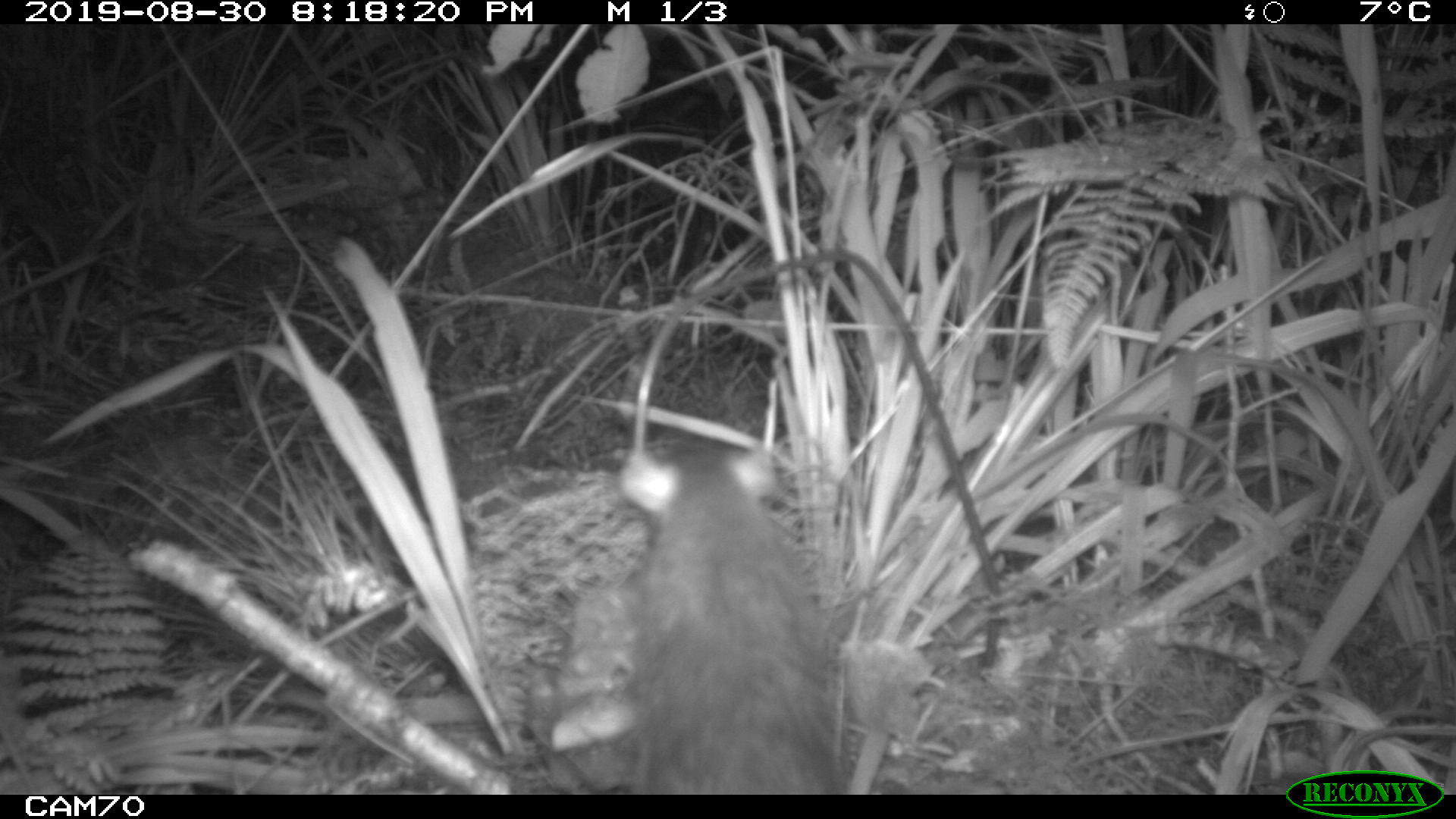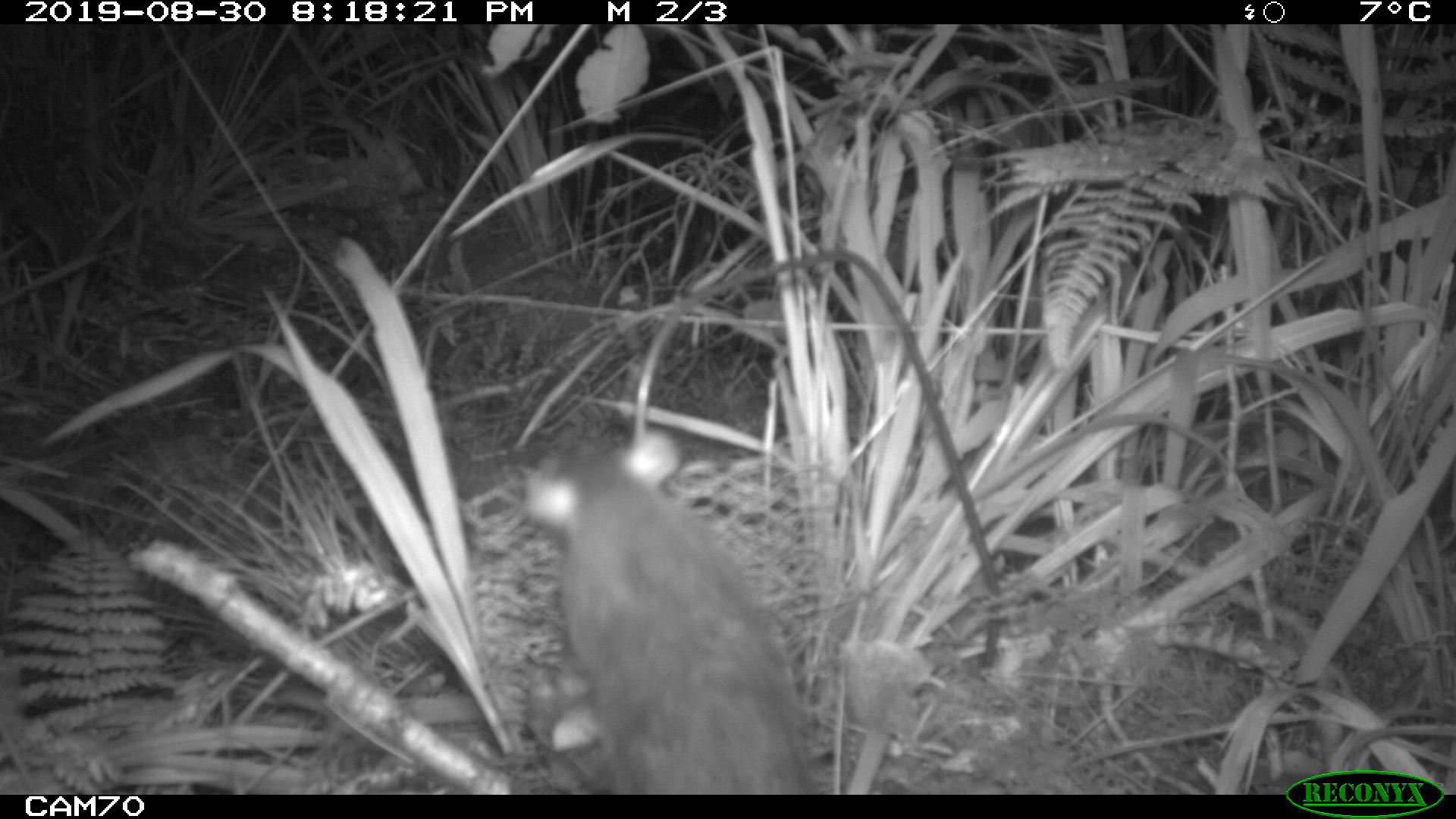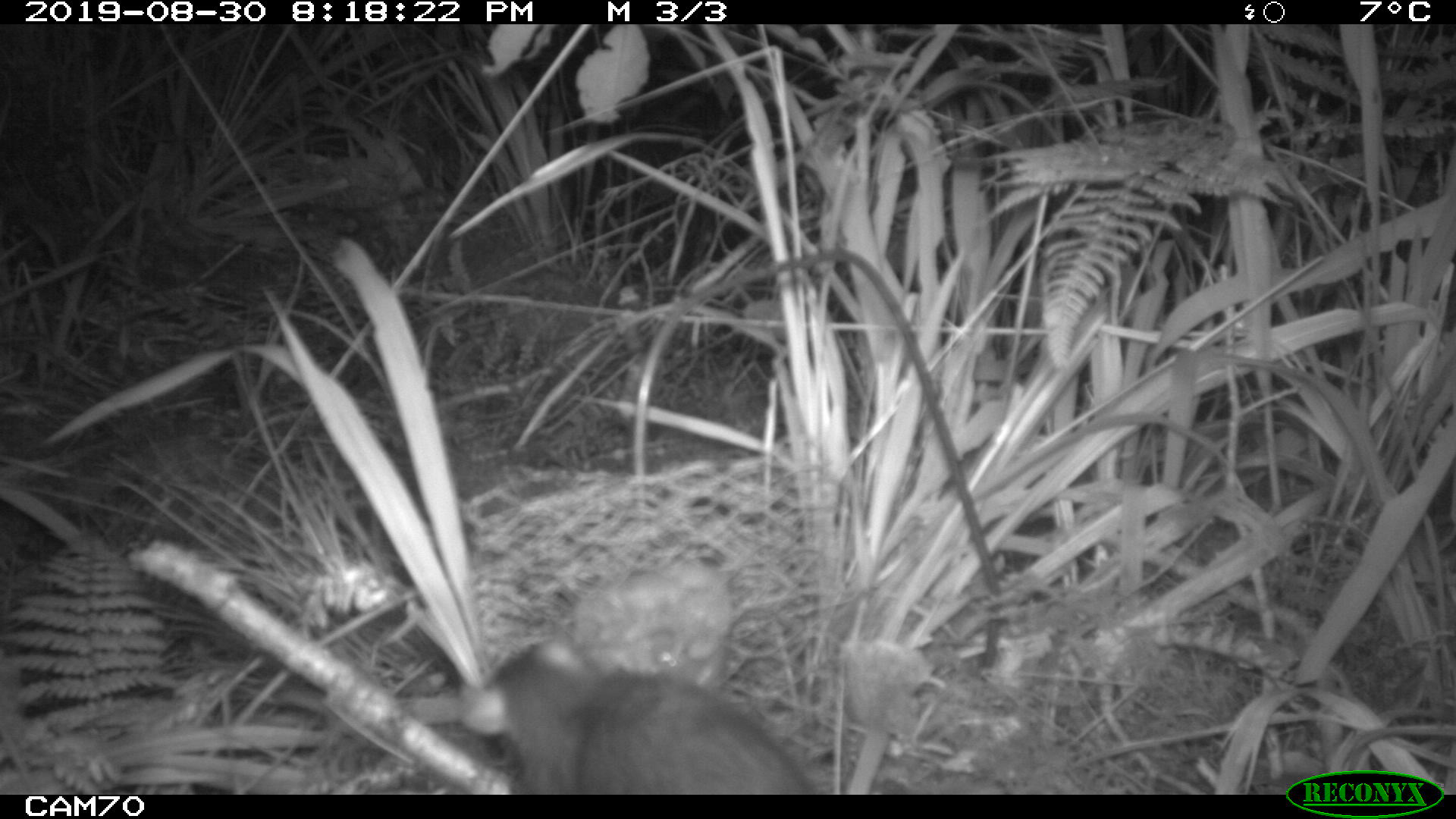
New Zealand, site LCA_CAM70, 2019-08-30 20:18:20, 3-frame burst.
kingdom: Animalia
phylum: Chordata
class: Mammalia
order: Rodentia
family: Muridae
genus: Rattus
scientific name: Rattus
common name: rat